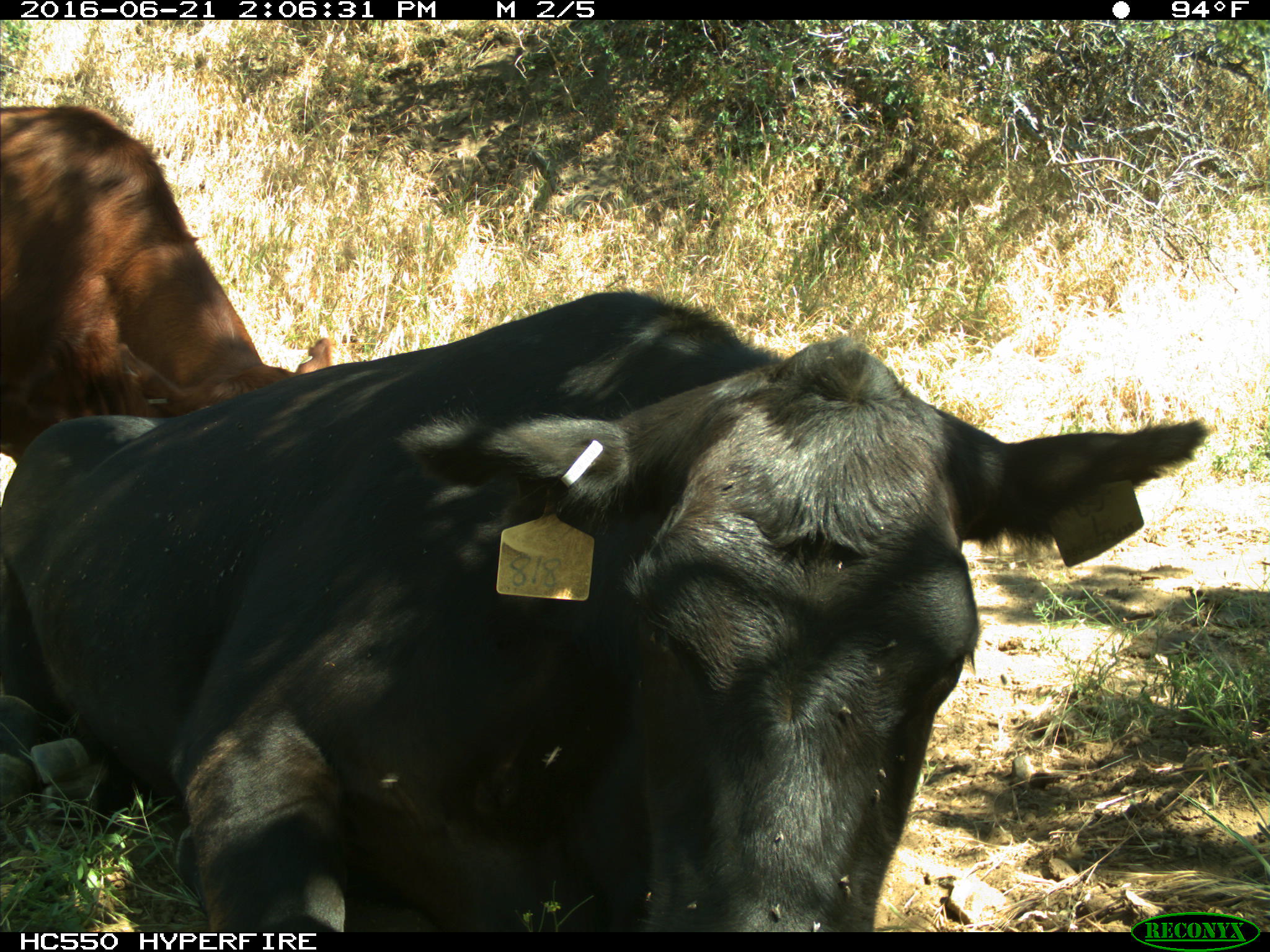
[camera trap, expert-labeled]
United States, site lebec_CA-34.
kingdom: Animalia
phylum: Chordata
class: Mammalia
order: Artiodactyla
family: Bovidae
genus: Bos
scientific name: Bos taurus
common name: domestic cow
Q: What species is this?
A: Bos taurus (domestic cow).